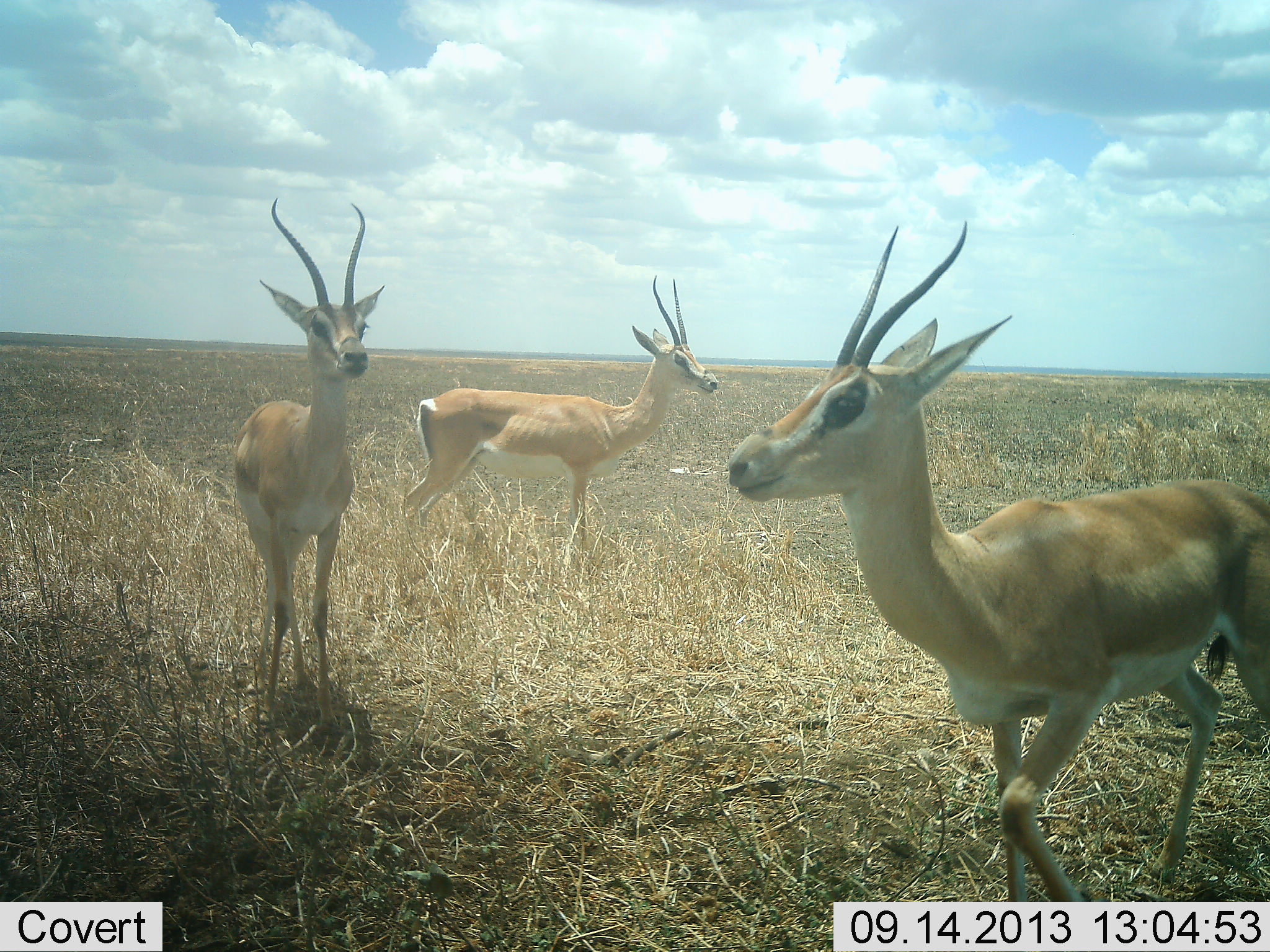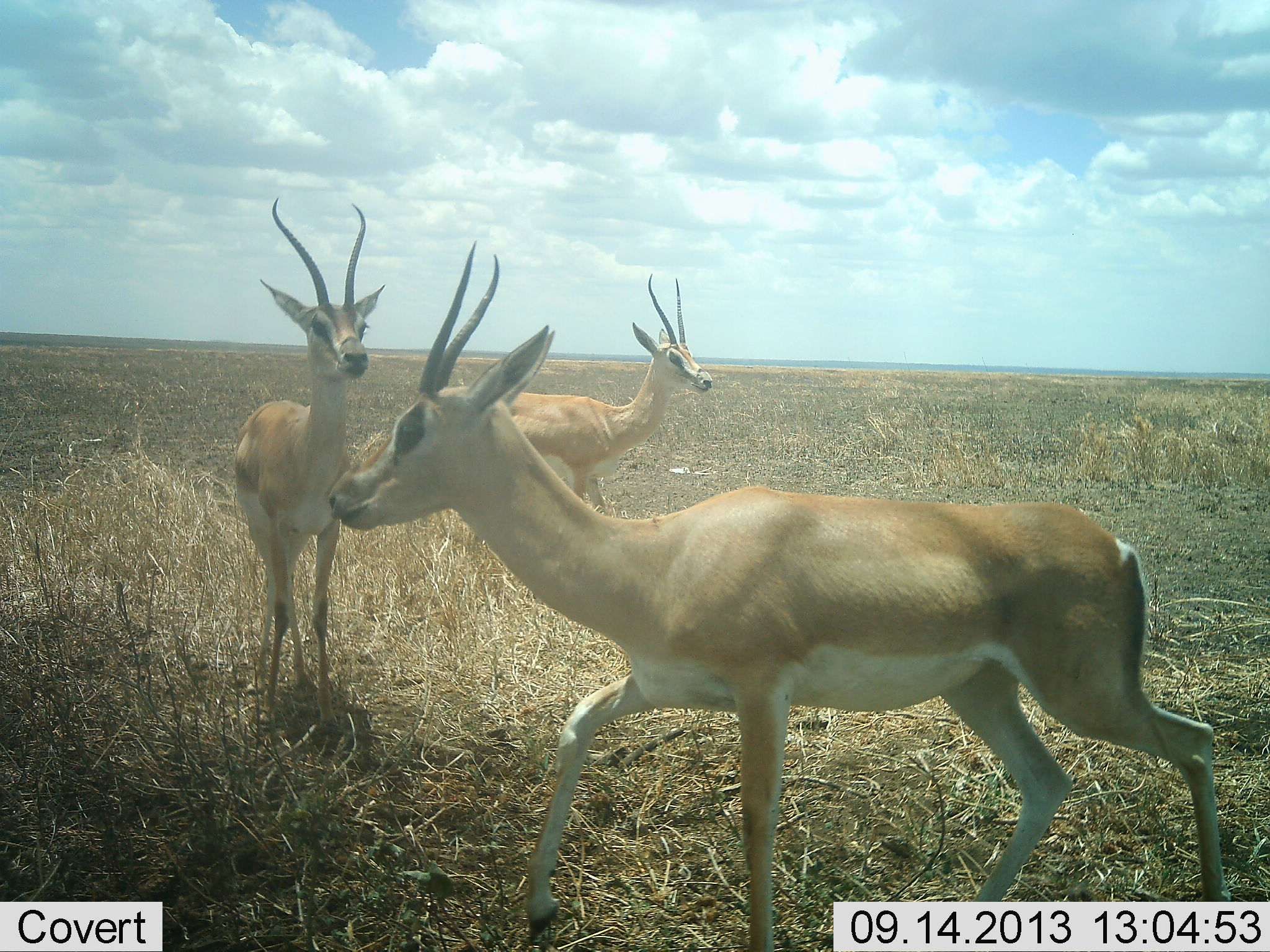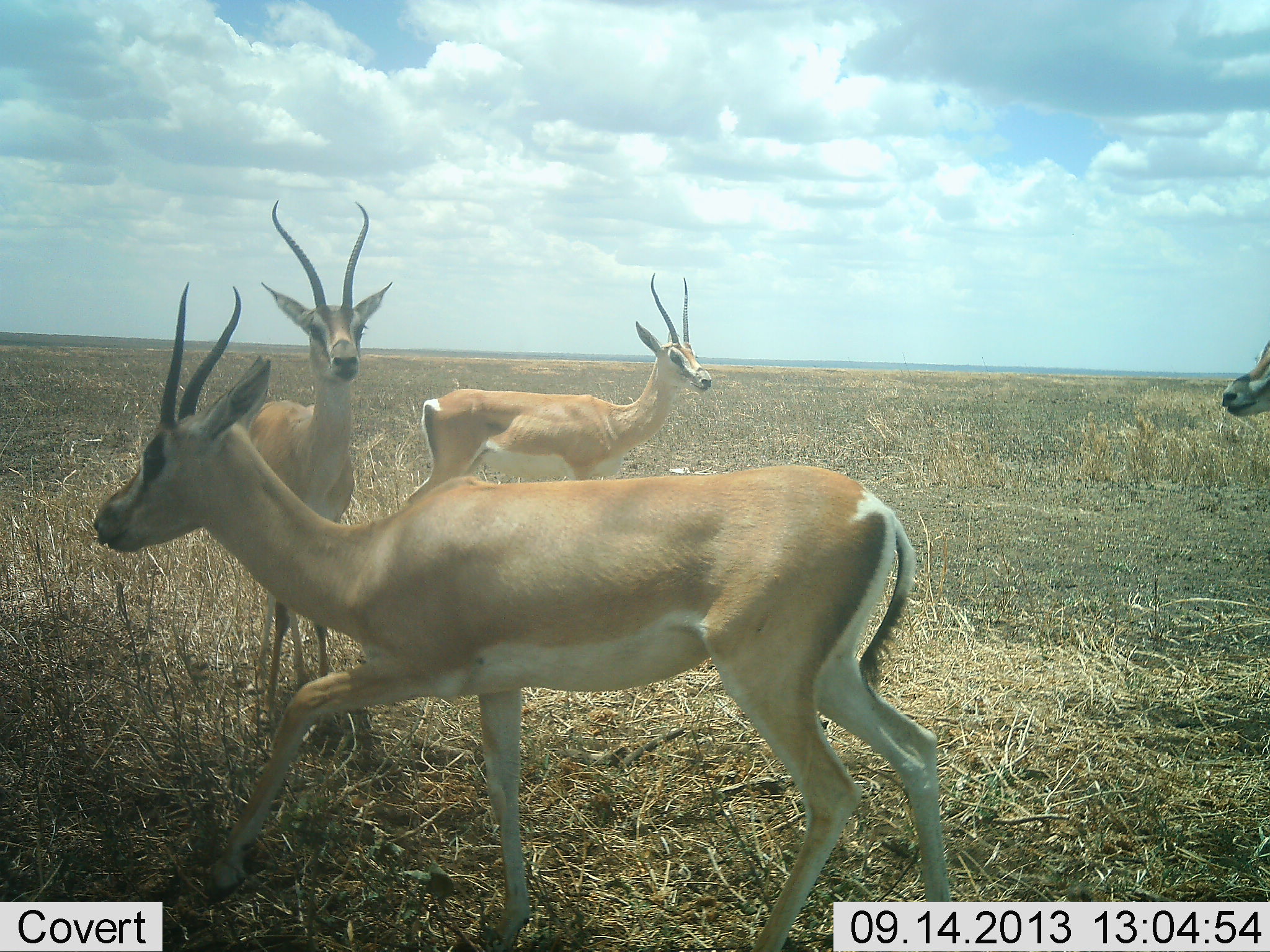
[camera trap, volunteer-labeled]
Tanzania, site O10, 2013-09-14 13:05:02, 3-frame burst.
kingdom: Animalia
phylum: Chordata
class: Mammalia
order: Artiodactyla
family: Bovidae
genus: Nanger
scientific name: Nanger granti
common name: grant's gazelle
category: gazellegrants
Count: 4.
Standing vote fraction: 80%.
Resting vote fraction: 0%.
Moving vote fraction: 100%.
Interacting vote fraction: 0%.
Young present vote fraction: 0%.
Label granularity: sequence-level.